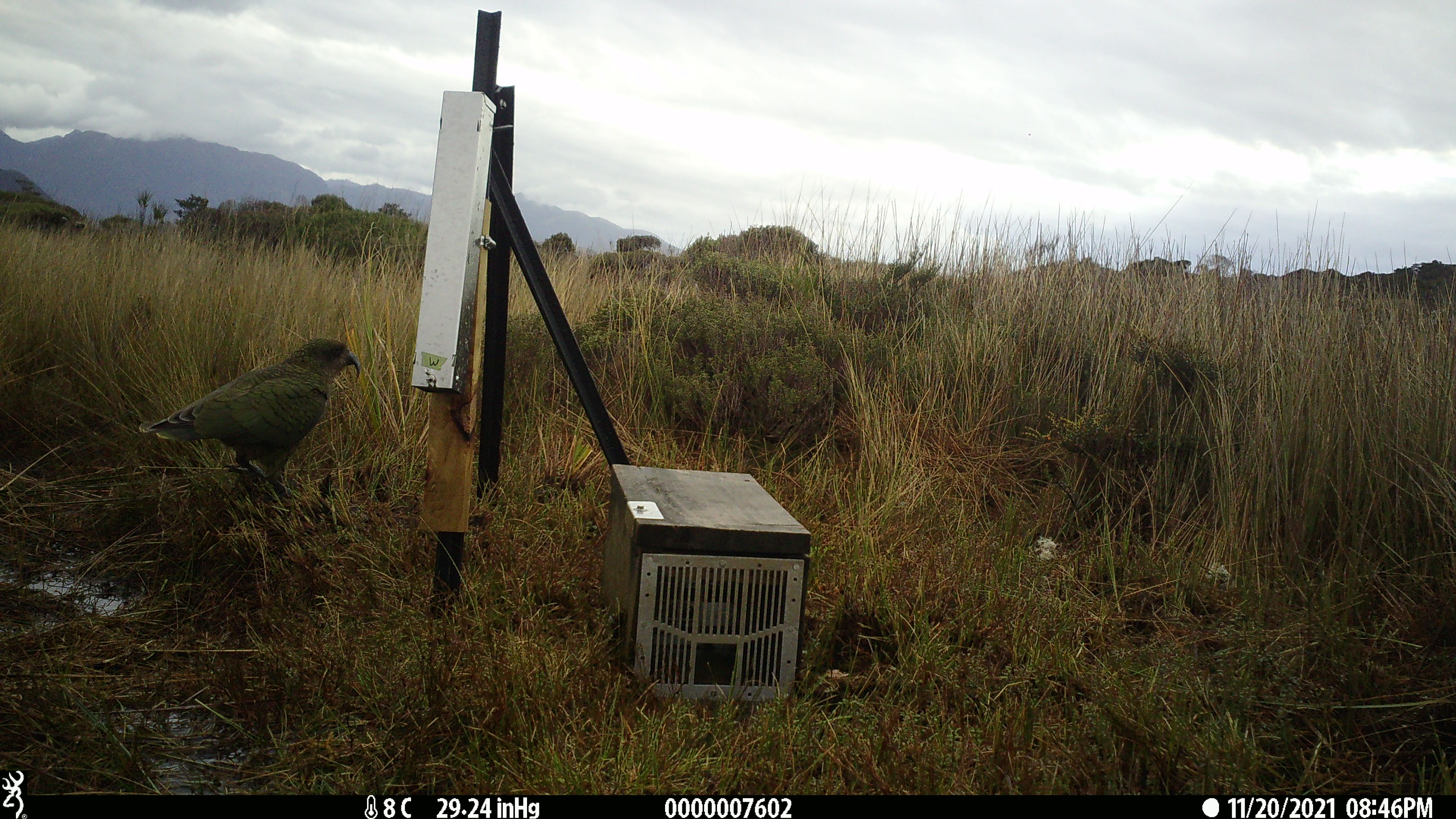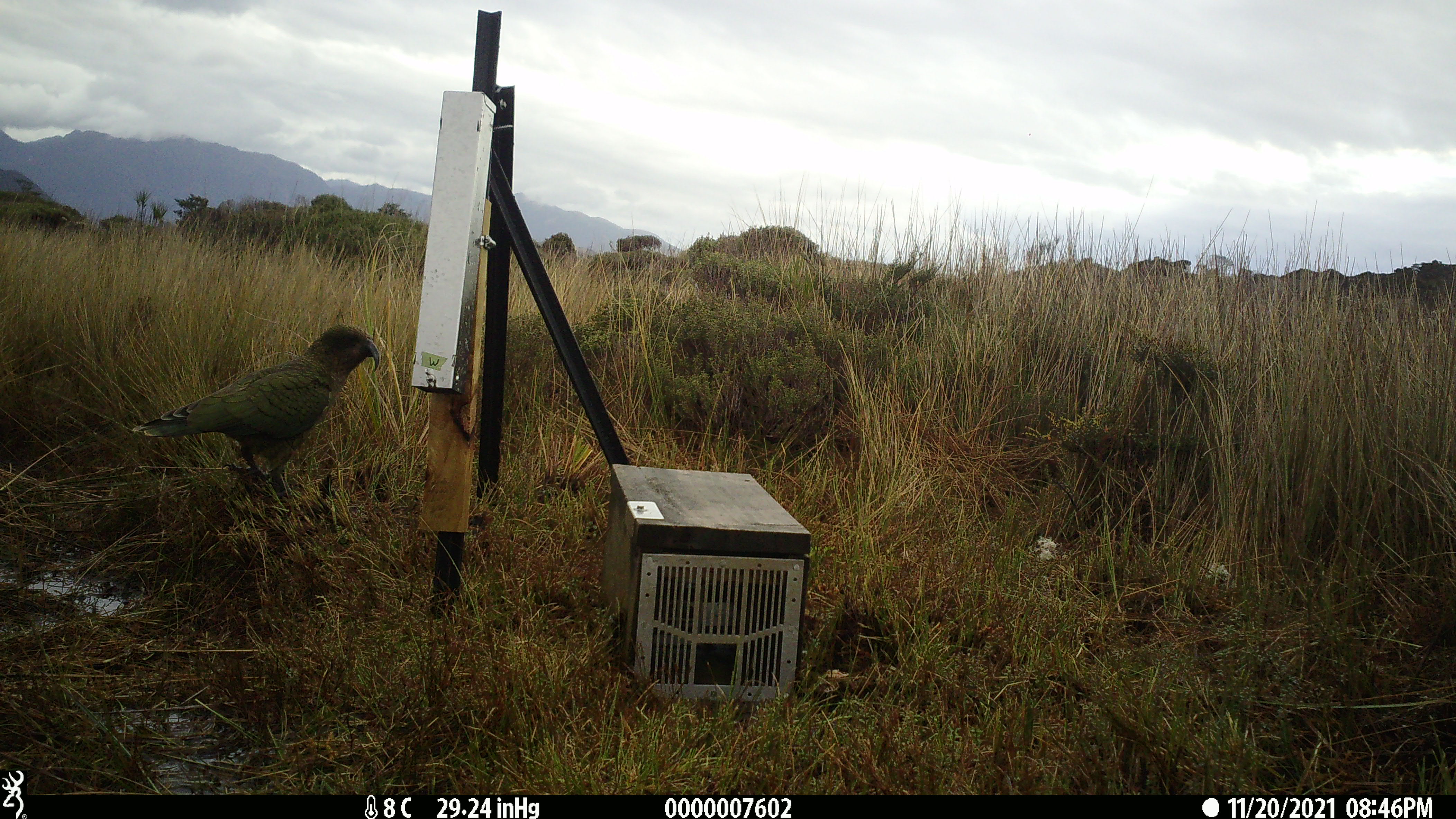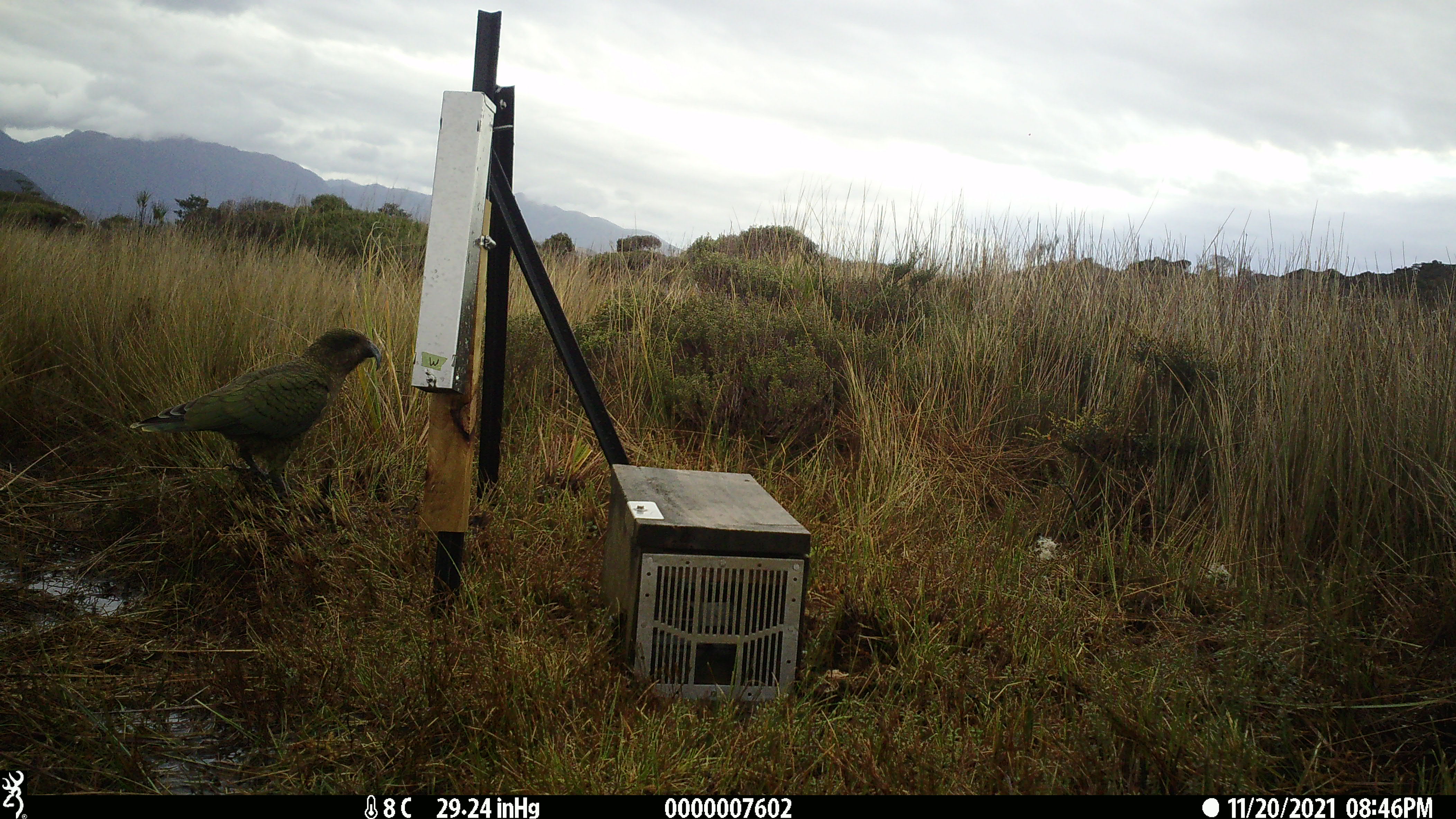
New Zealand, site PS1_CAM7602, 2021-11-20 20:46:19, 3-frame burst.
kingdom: Animalia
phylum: Chordata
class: Aves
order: Psittaciformes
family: Strigopidae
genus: Nestor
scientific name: Nestor notabilis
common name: kea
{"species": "kea (Nestor notabilis)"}